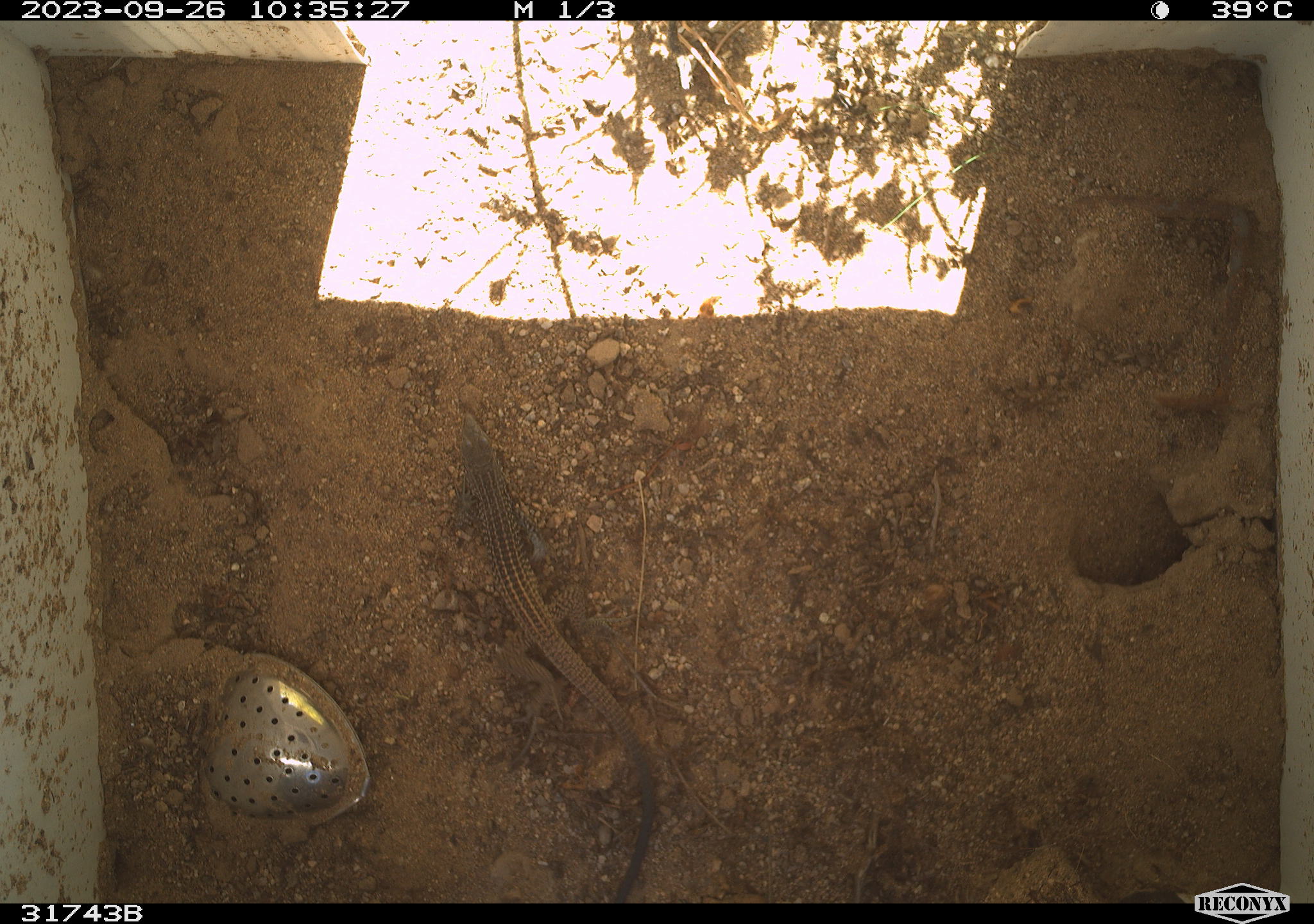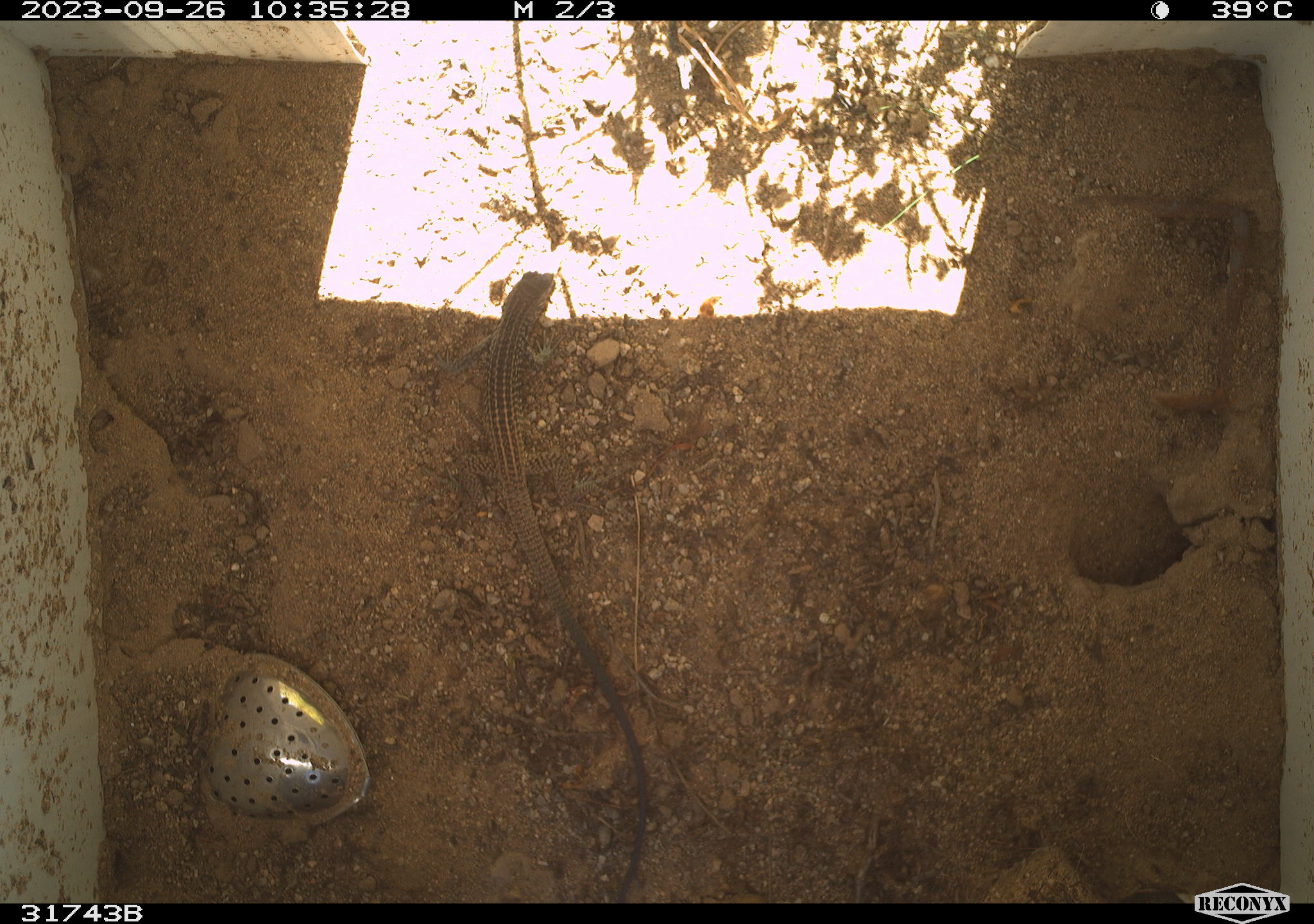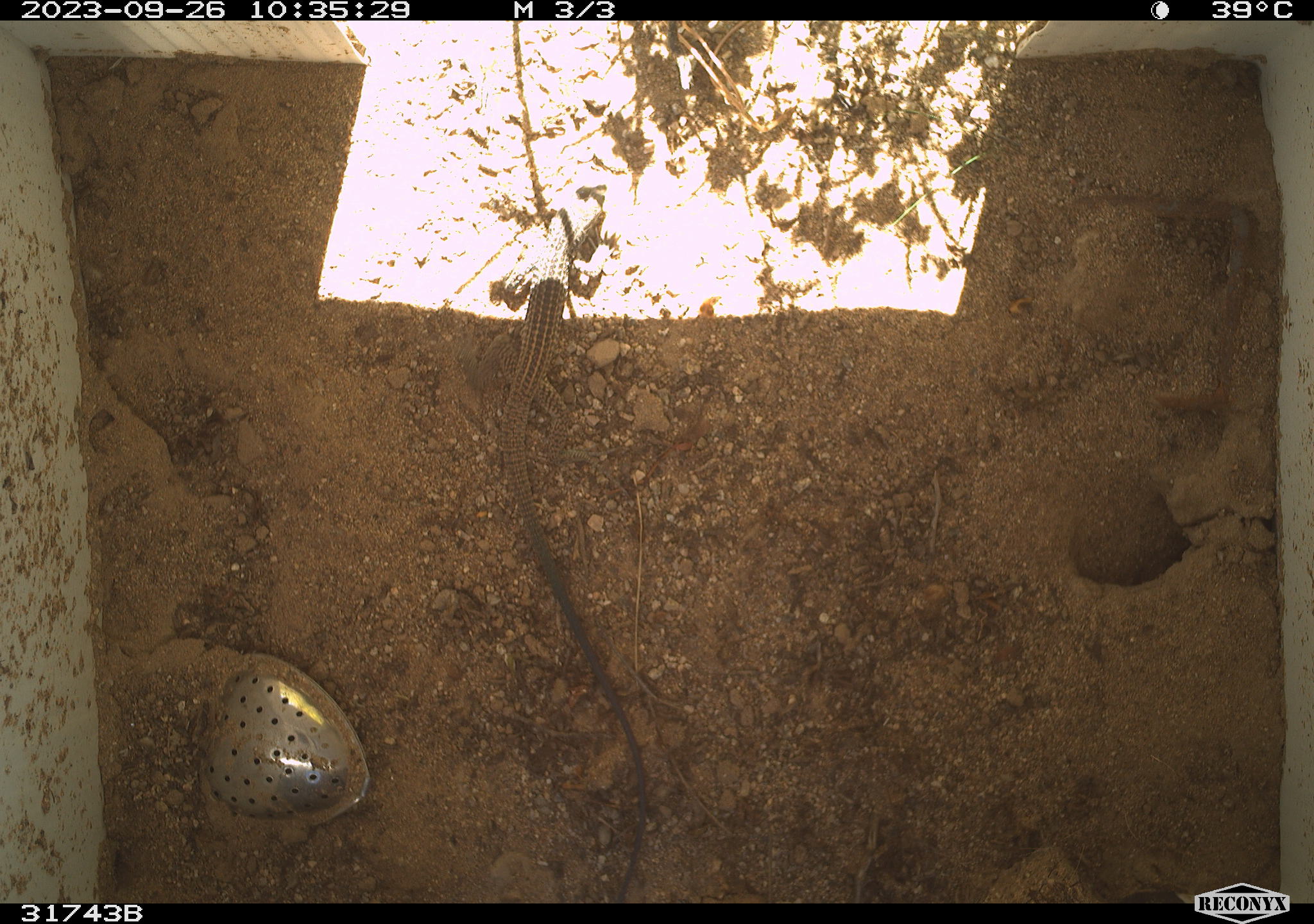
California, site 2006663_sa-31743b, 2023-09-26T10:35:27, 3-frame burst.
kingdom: Animalia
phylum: Chordata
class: Reptilia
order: Squamata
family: Teiidae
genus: Aspidoscelis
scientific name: Aspidoscelis tigris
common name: western whiptail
Western whiptail (Aspidoscelis tigris).